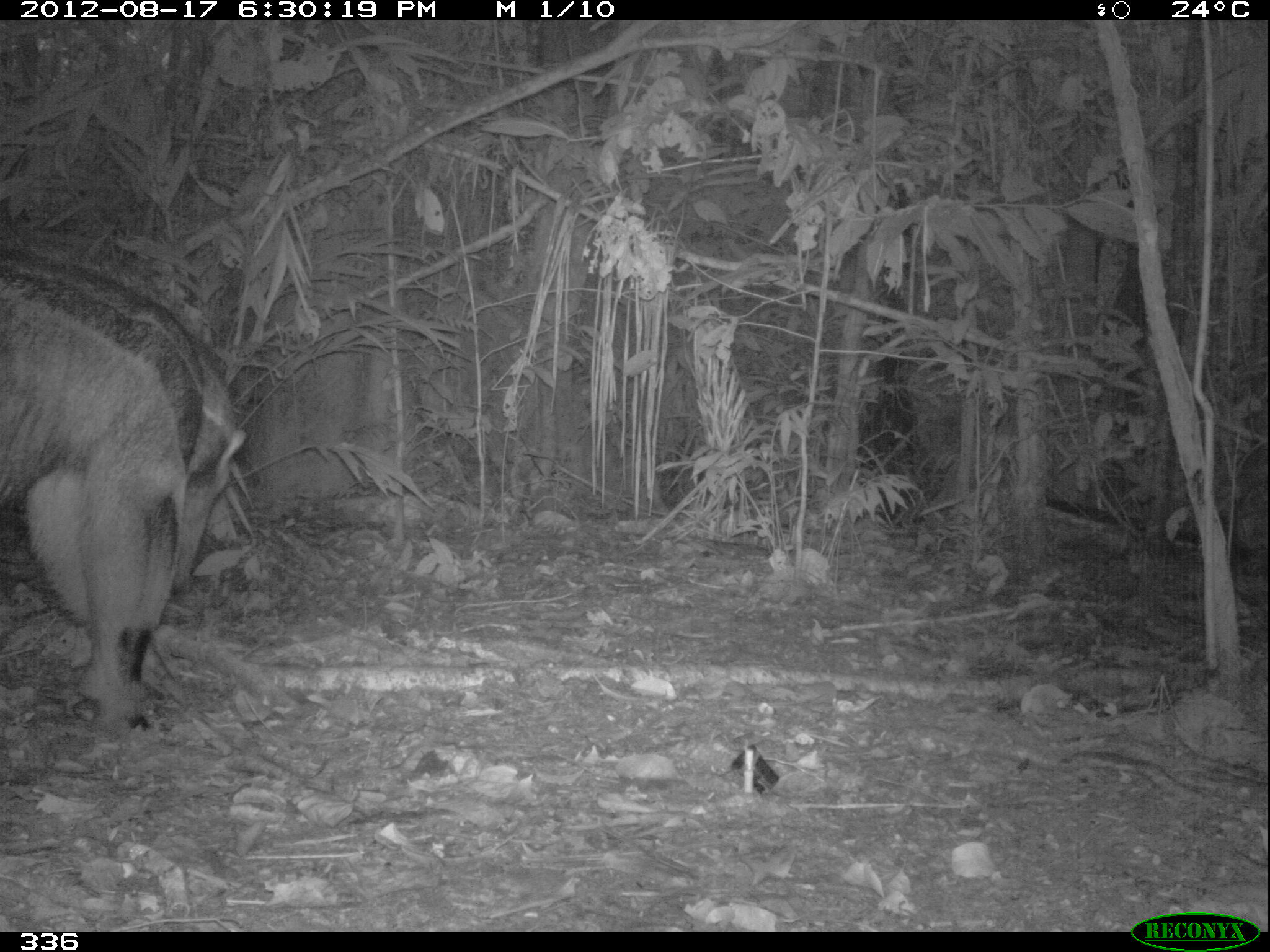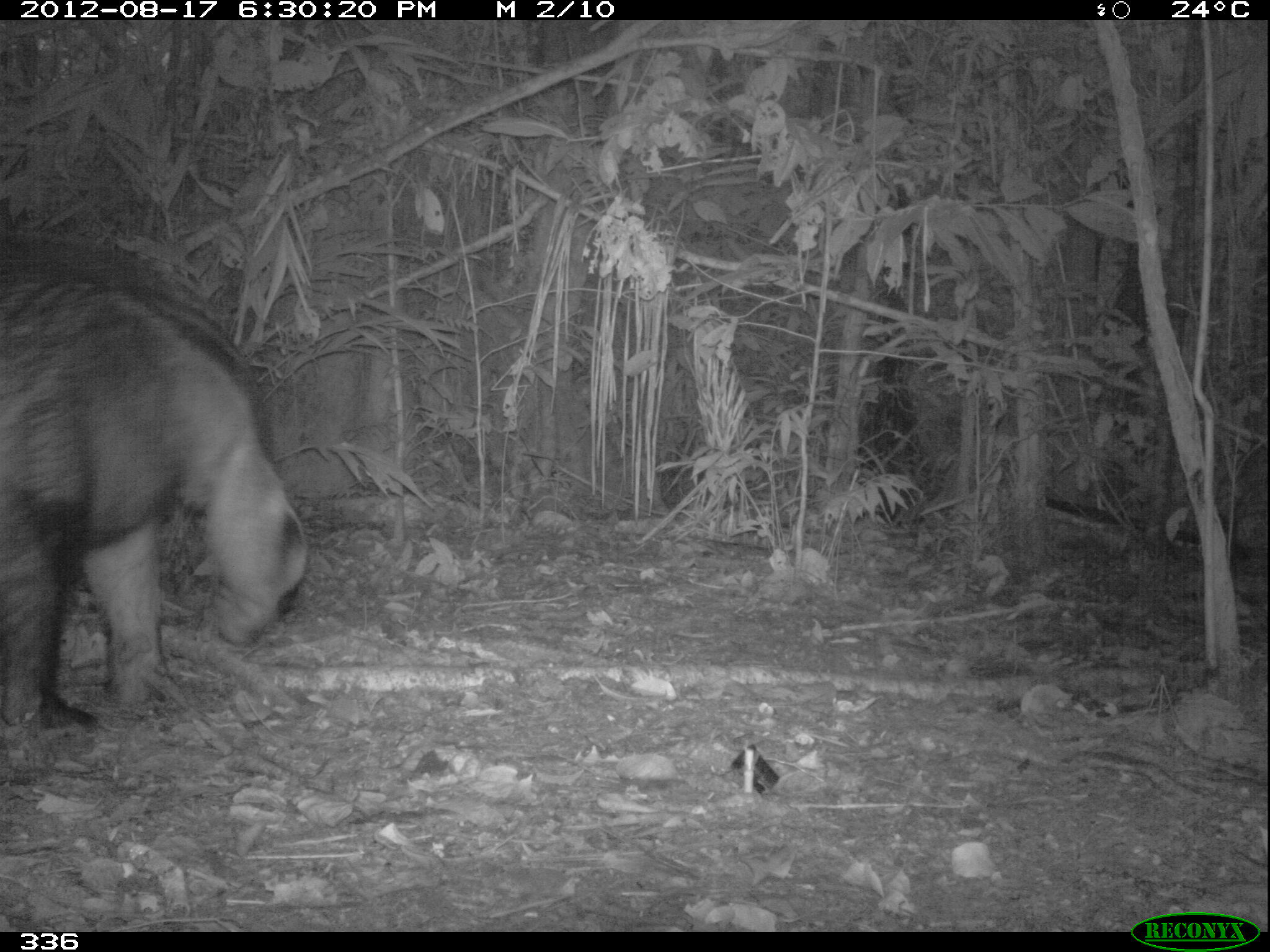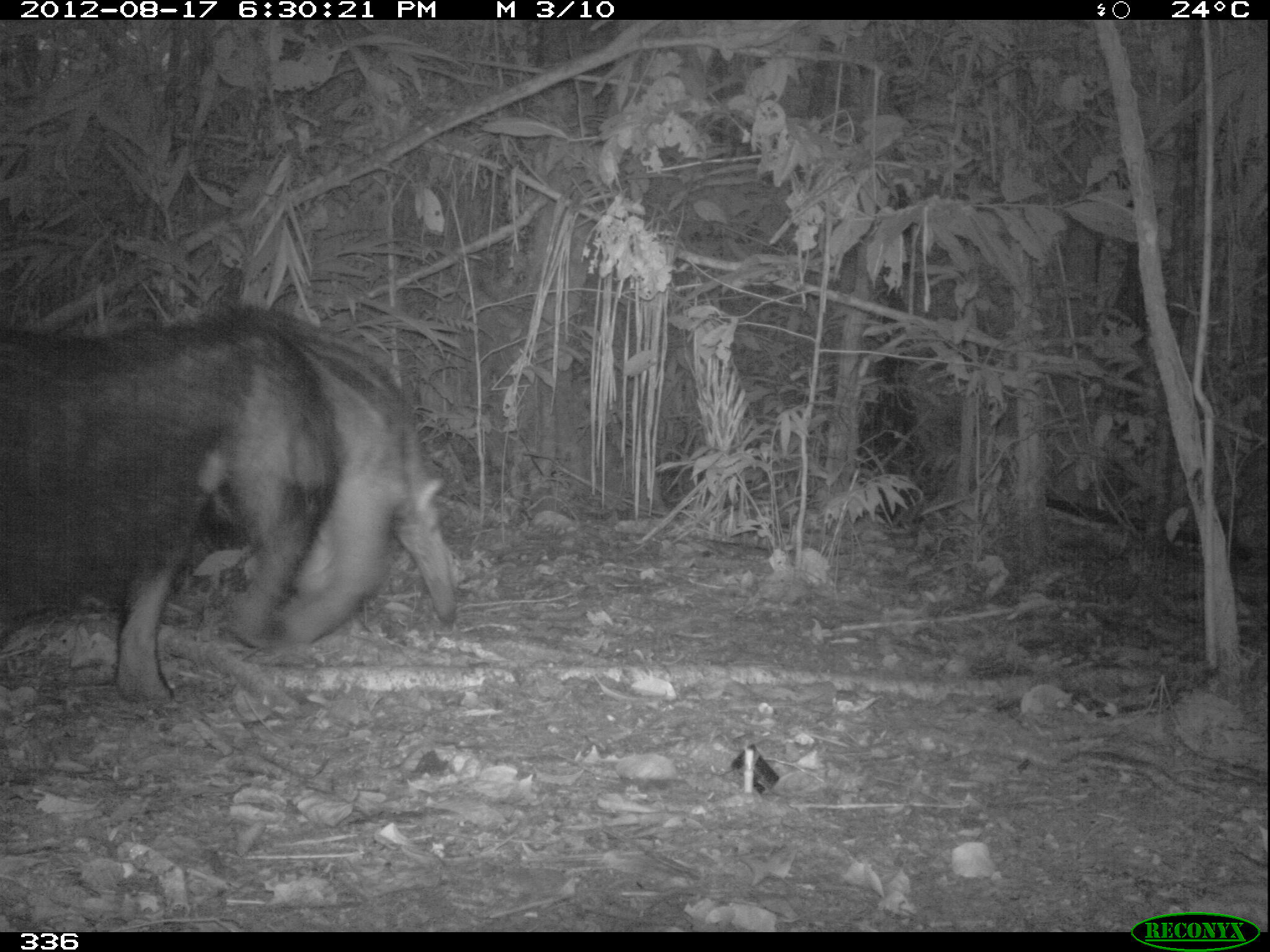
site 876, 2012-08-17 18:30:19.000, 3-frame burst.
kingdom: Animalia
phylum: Chordata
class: Mammalia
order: Pilosa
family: Myrmecophagidae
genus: Myrmecophaga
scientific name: Myrmecophaga tridactyla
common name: giant anteater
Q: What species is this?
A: Myrmecophaga tridactyla (giant anteater).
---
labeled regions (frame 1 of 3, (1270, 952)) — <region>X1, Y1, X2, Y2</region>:
myrmecophaga tridactyla: <region>0, 249, 246, 733</region>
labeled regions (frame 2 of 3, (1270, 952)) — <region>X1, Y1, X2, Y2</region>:
myrmecophaga tridactyla: <region>1, 228, 309, 750</region>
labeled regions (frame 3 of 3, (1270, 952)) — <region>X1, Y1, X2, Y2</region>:
myrmecophaga tridactyla: <region>1, 301, 462, 705</region>